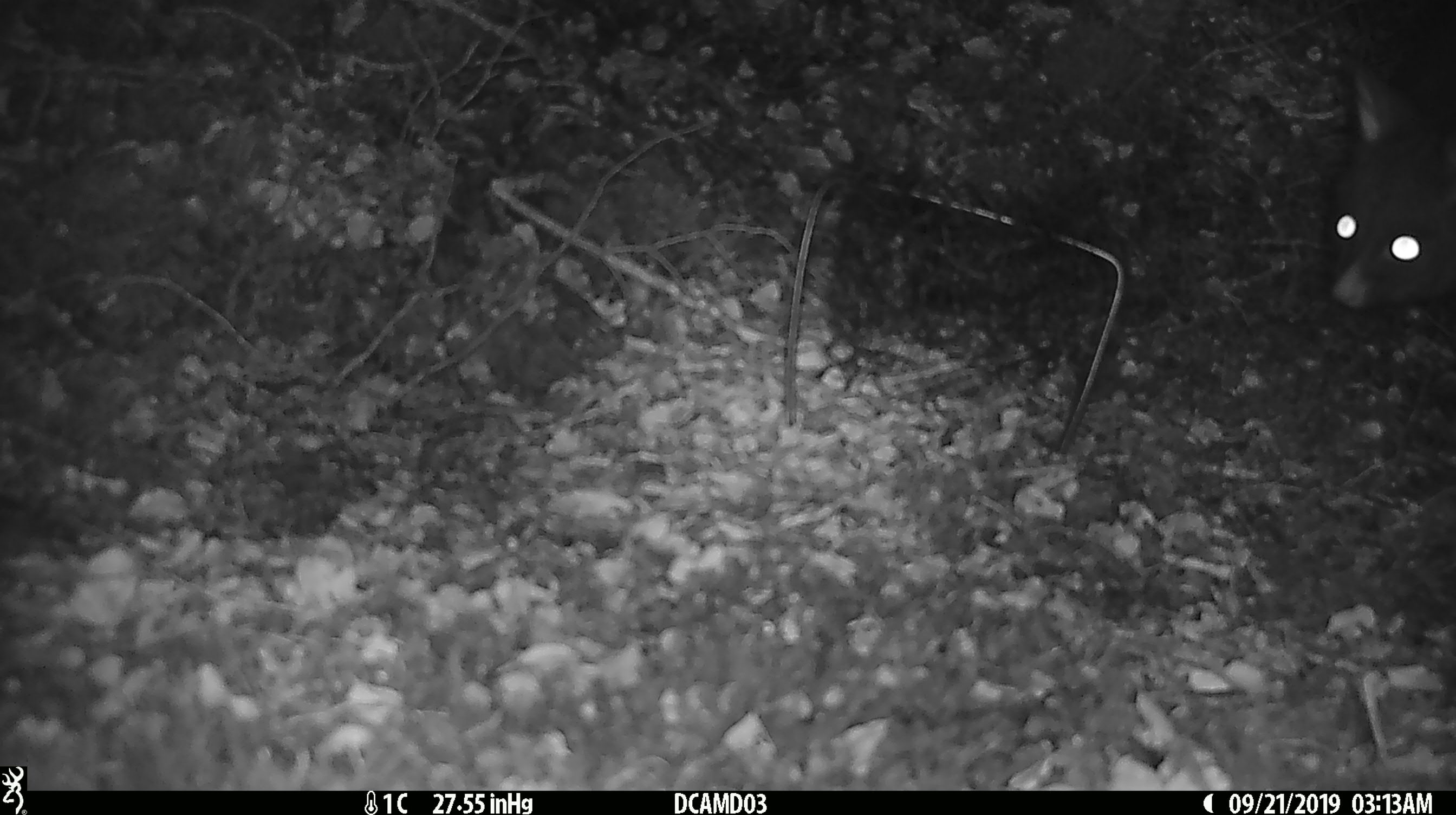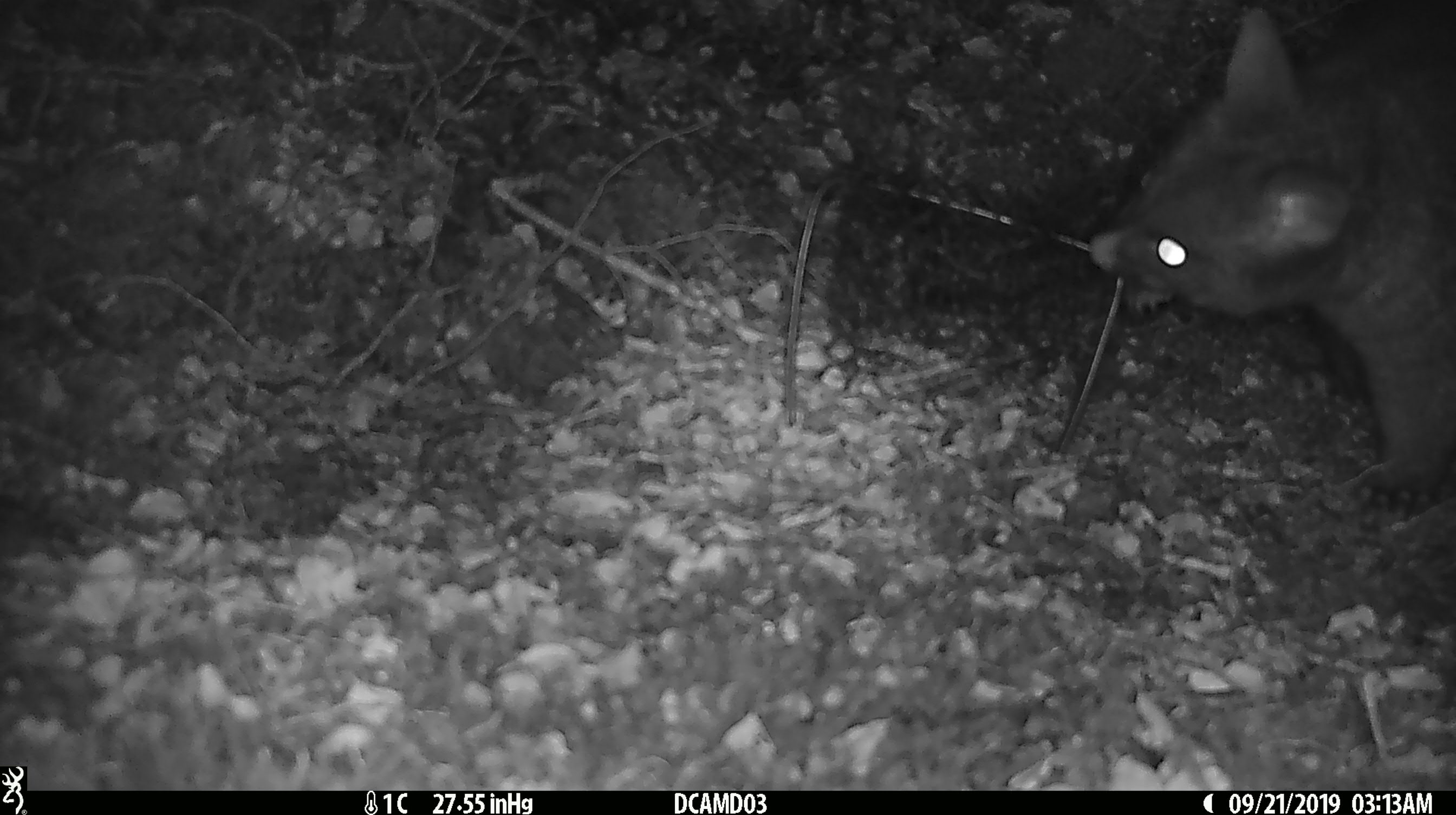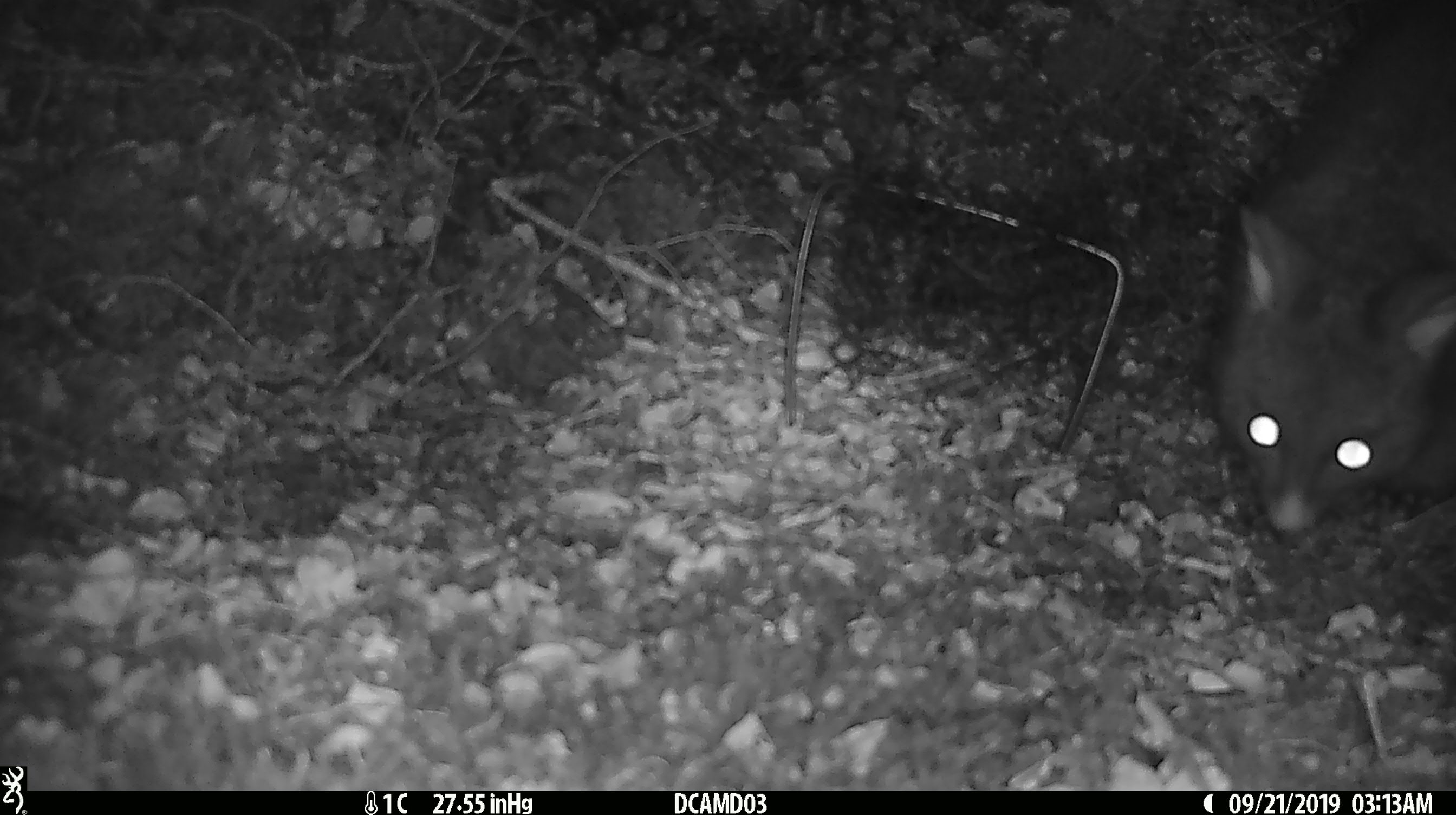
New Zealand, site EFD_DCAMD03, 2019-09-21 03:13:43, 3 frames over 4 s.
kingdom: Animalia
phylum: Chordata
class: Mammalia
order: Diprotodontia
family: Phalangeridae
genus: Trichosurus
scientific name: Trichosurus vulpecula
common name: common brushtail possum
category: possum